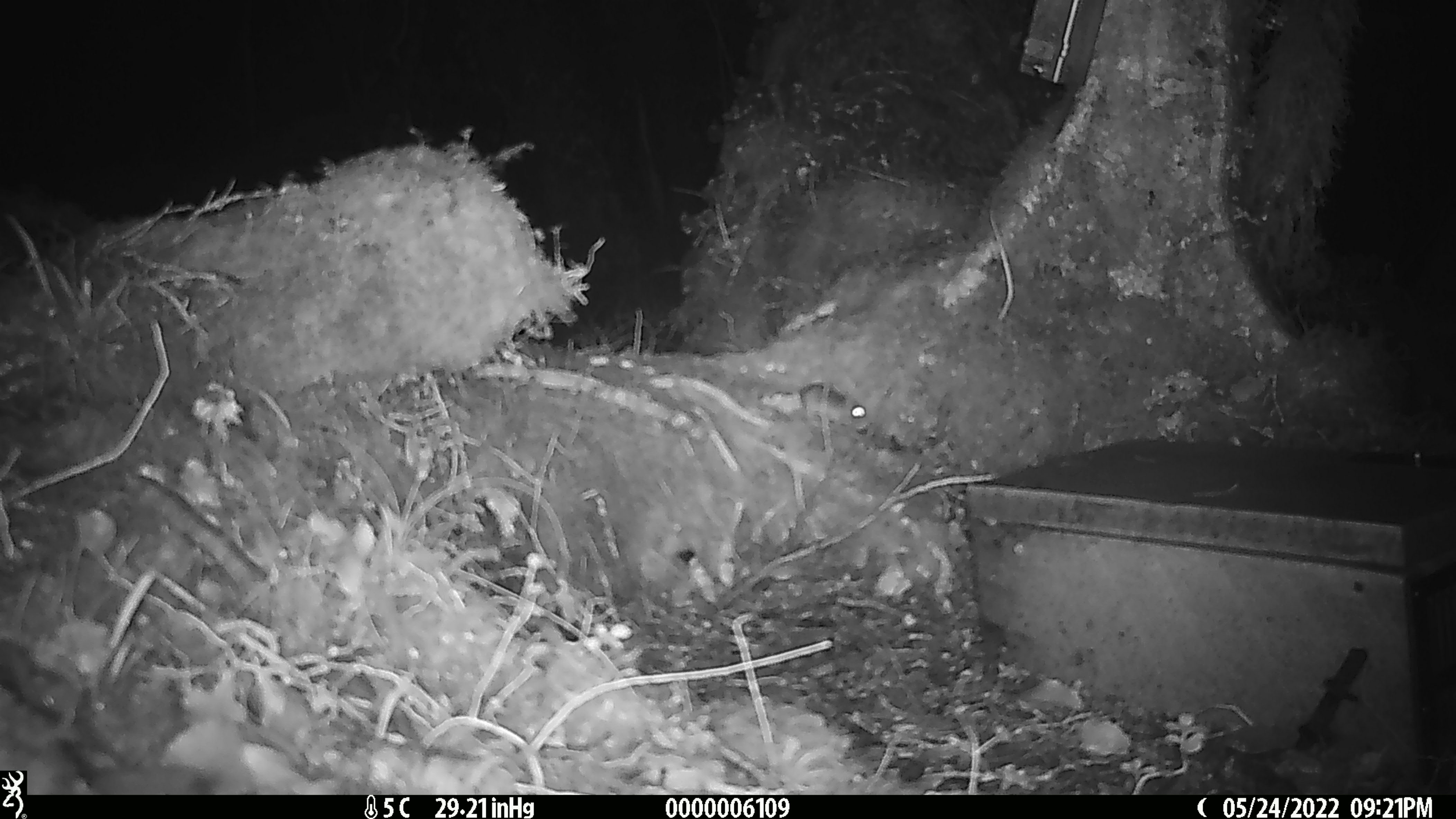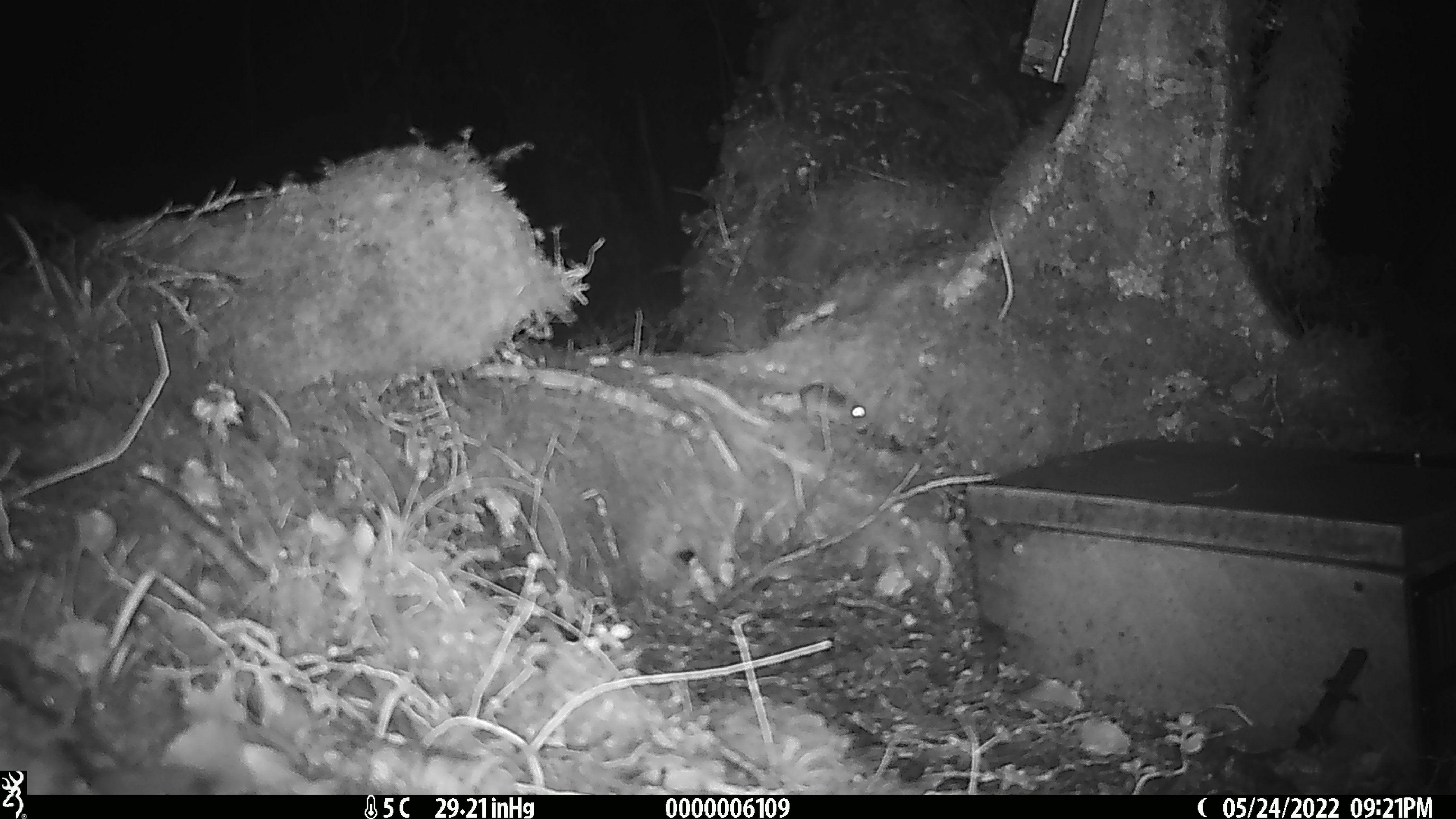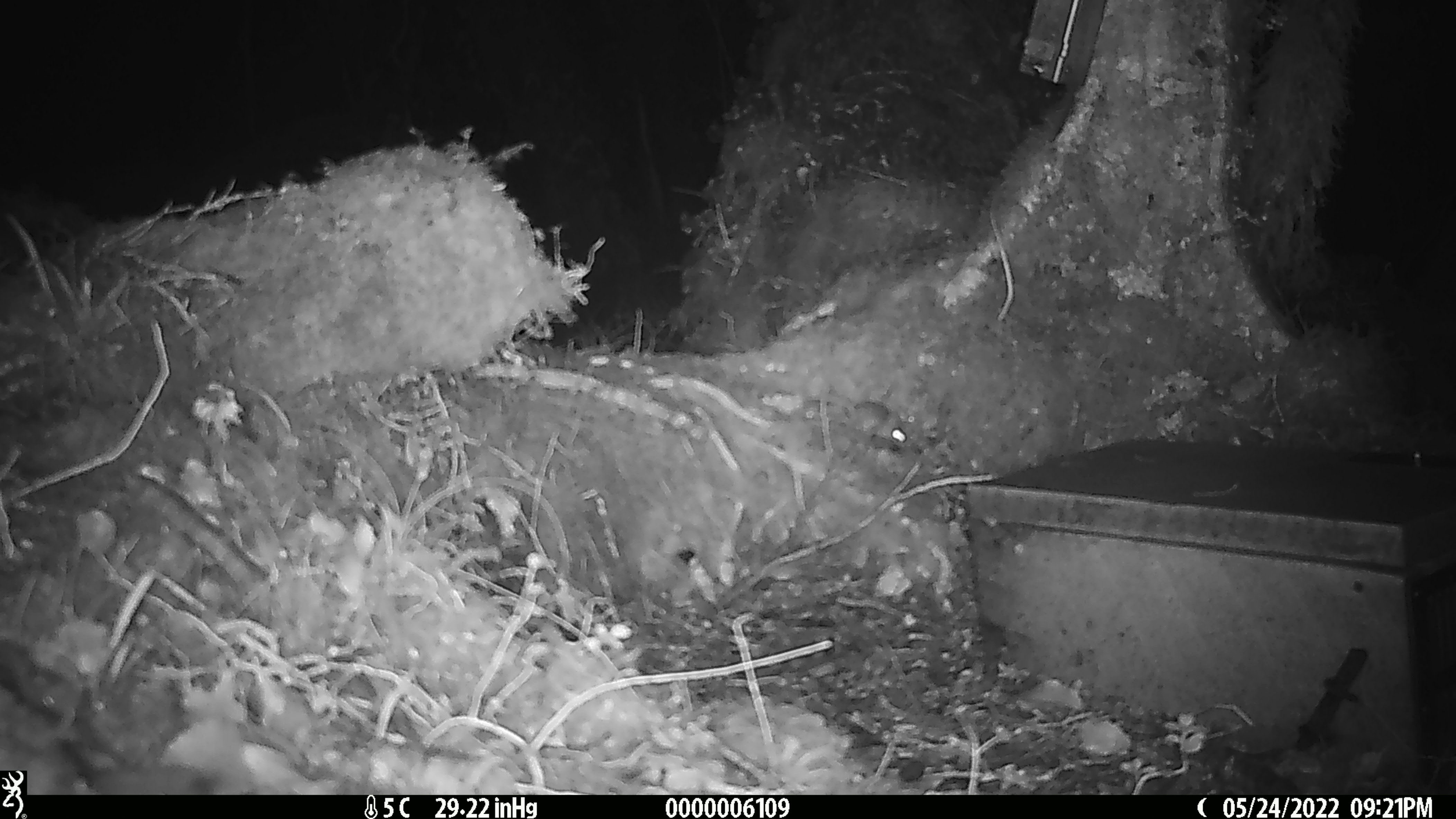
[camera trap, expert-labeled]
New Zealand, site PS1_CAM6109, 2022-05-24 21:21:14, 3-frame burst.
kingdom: Animalia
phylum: Chordata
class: Mammalia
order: Rodentia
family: Muridae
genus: Mus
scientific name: Mus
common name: mouse